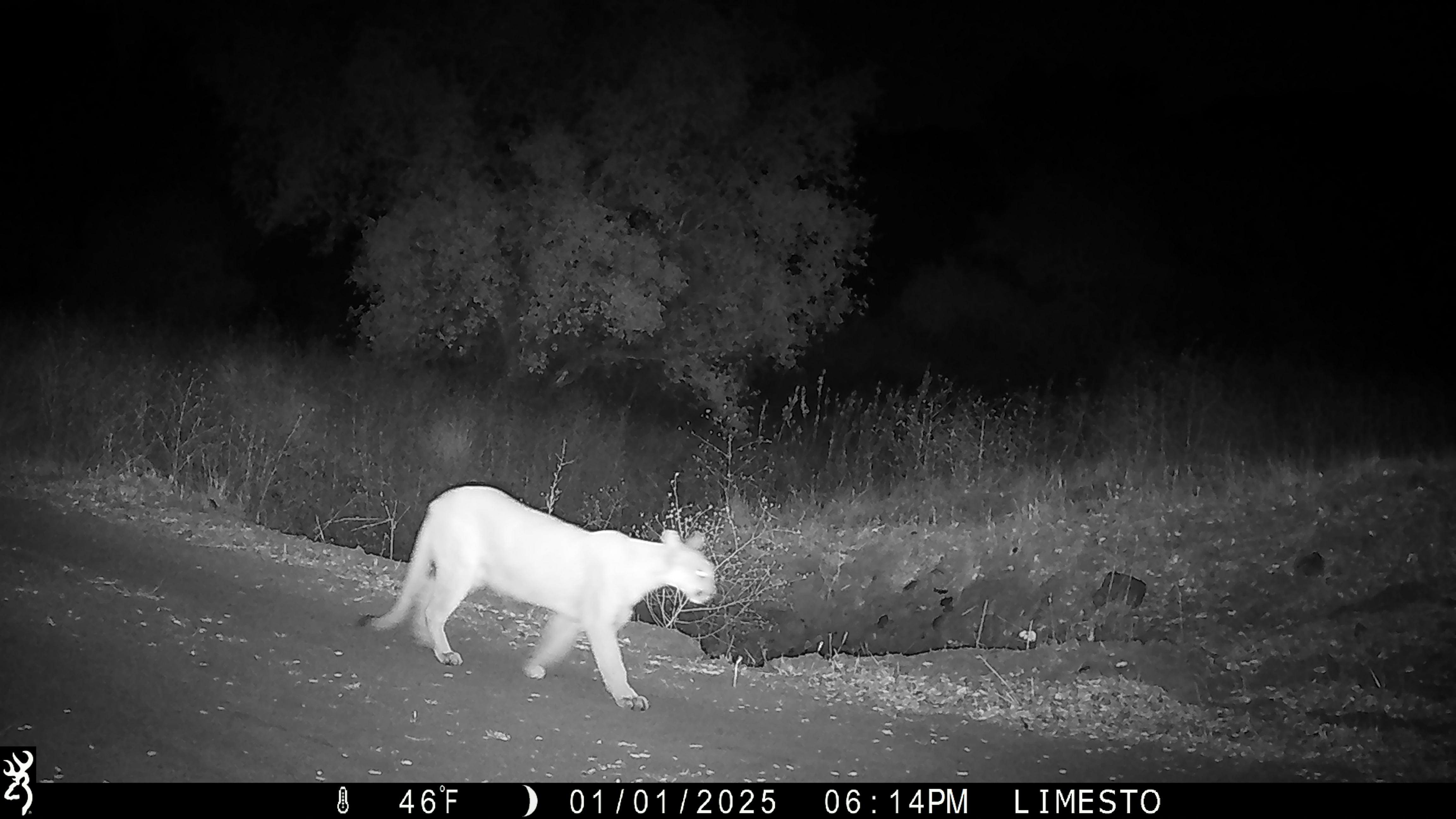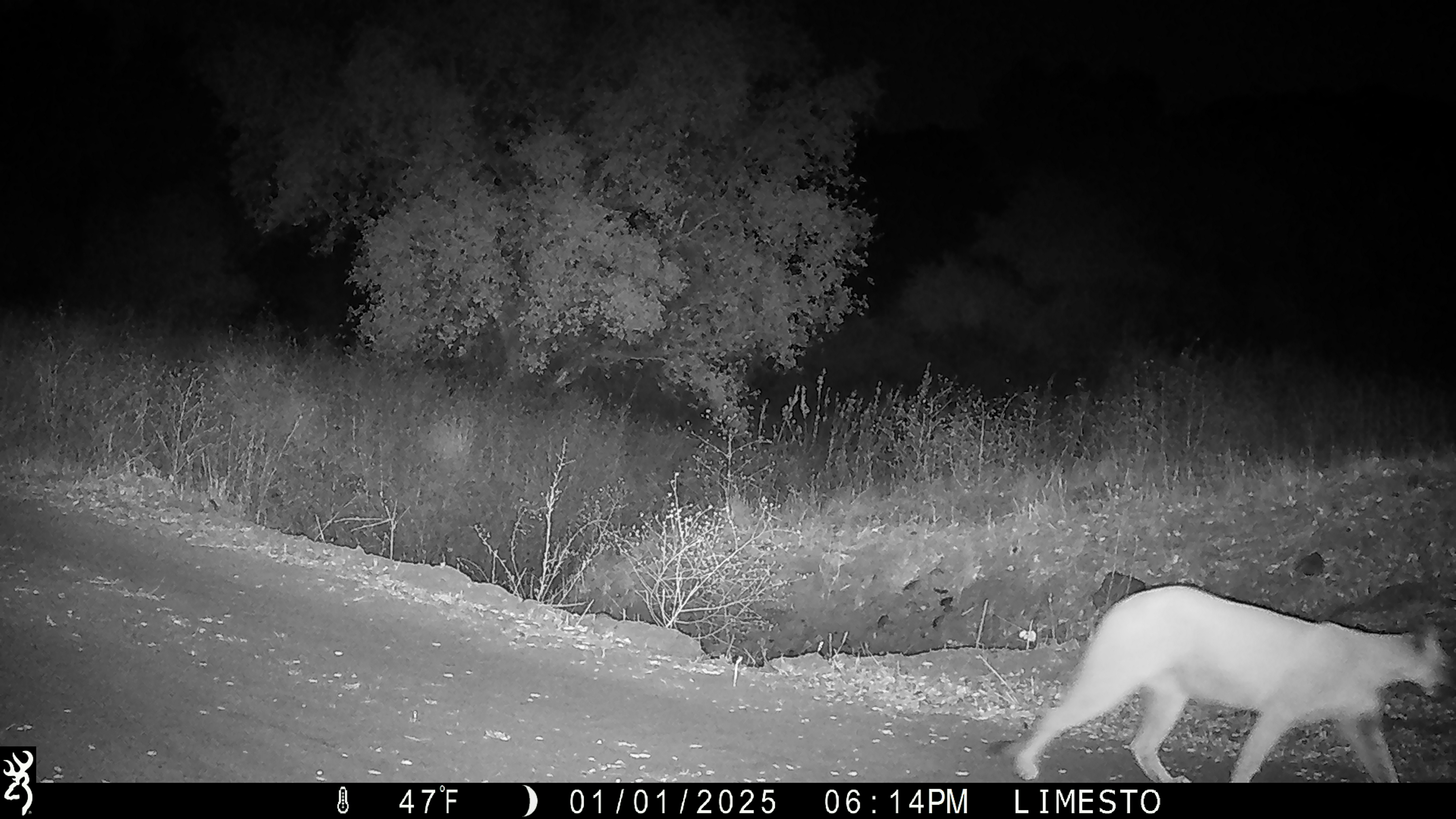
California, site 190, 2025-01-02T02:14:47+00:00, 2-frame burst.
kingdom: Animalia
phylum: Chordata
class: Mammalia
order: Carnivora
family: Felidae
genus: Puma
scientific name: Puma concolor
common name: puma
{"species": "puma (Puma concolor)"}